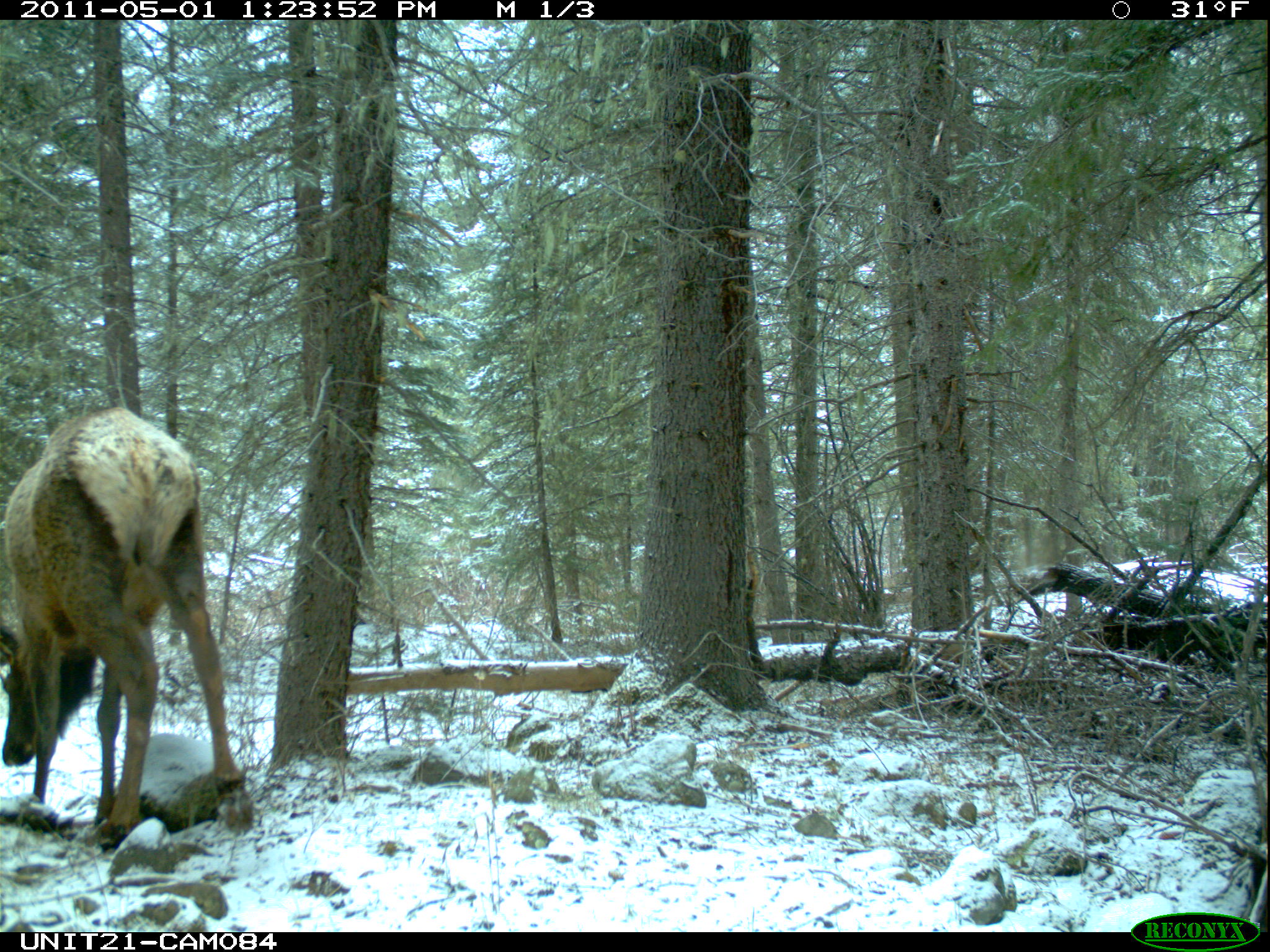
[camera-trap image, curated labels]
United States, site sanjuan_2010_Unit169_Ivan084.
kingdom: Animalia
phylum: Chordata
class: Mammalia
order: Artiodactyla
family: Cervidae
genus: Cervus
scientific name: Cervus elaphus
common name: red deer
Cervus elaphus (red deer).